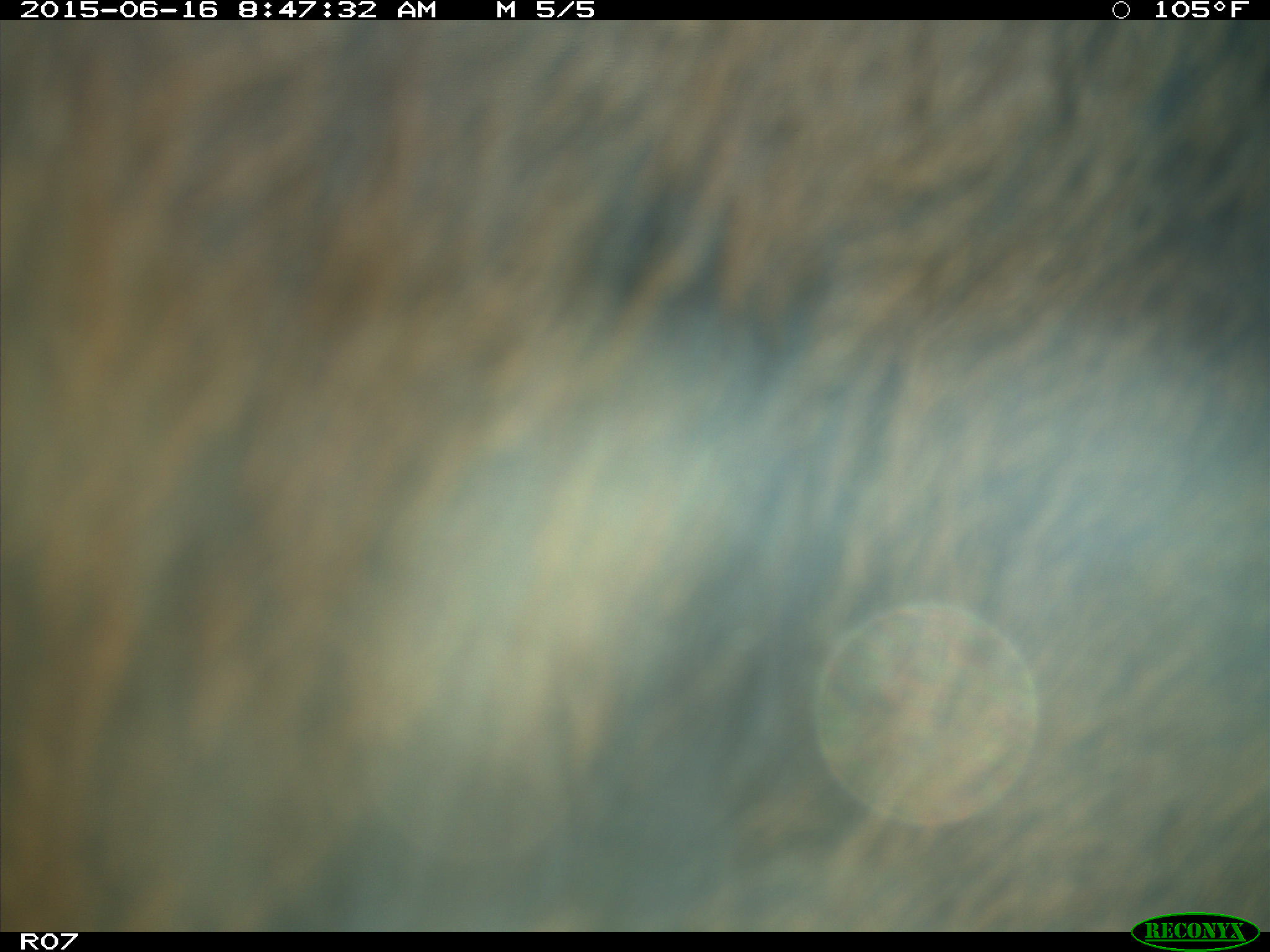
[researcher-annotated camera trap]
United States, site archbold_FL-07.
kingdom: Animalia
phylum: Chordata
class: Mammalia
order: Artiodactyla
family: Bovidae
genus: Bos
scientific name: Bos taurus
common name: domestic cow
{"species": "Bos taurus (domestic cow)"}